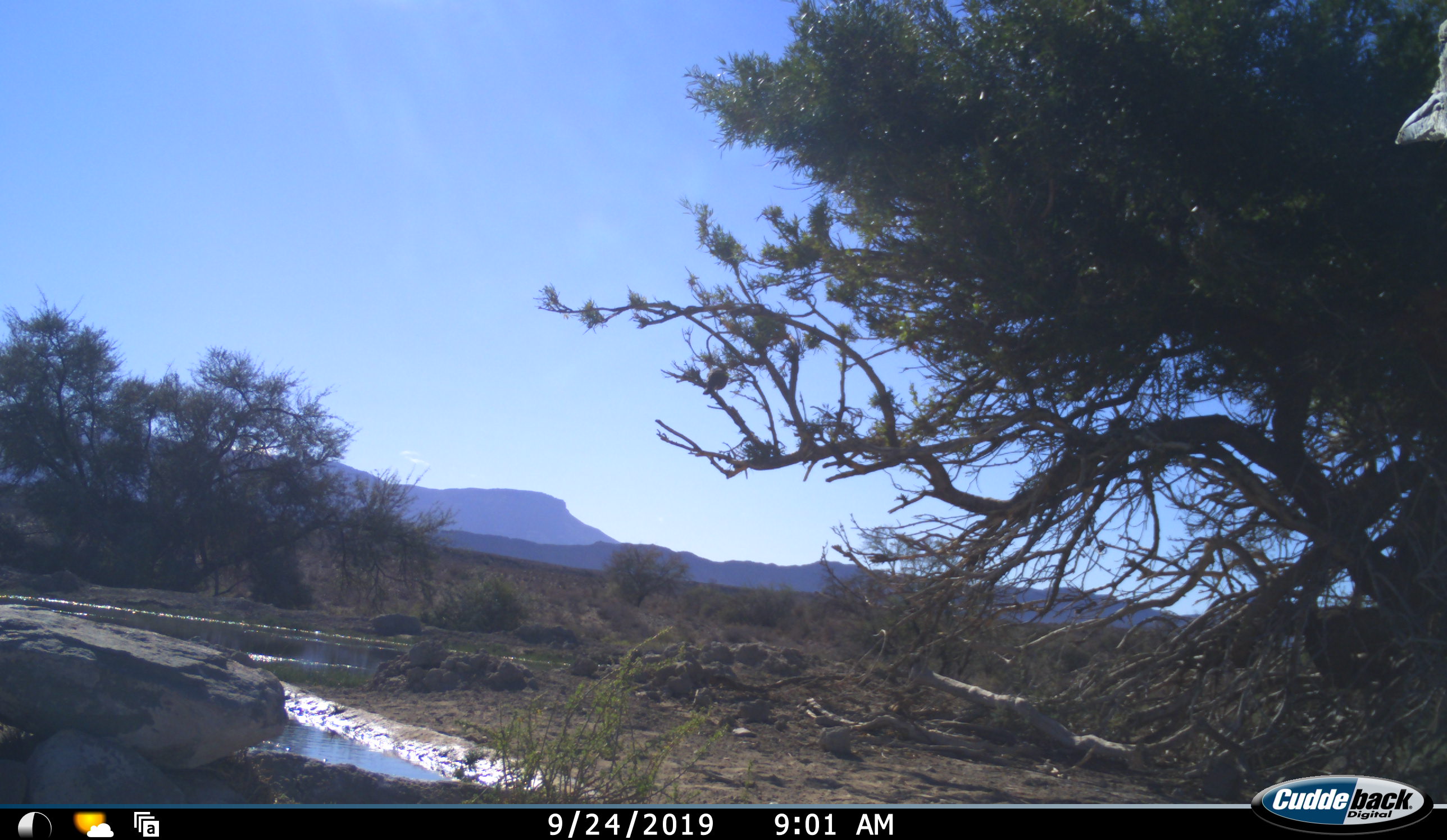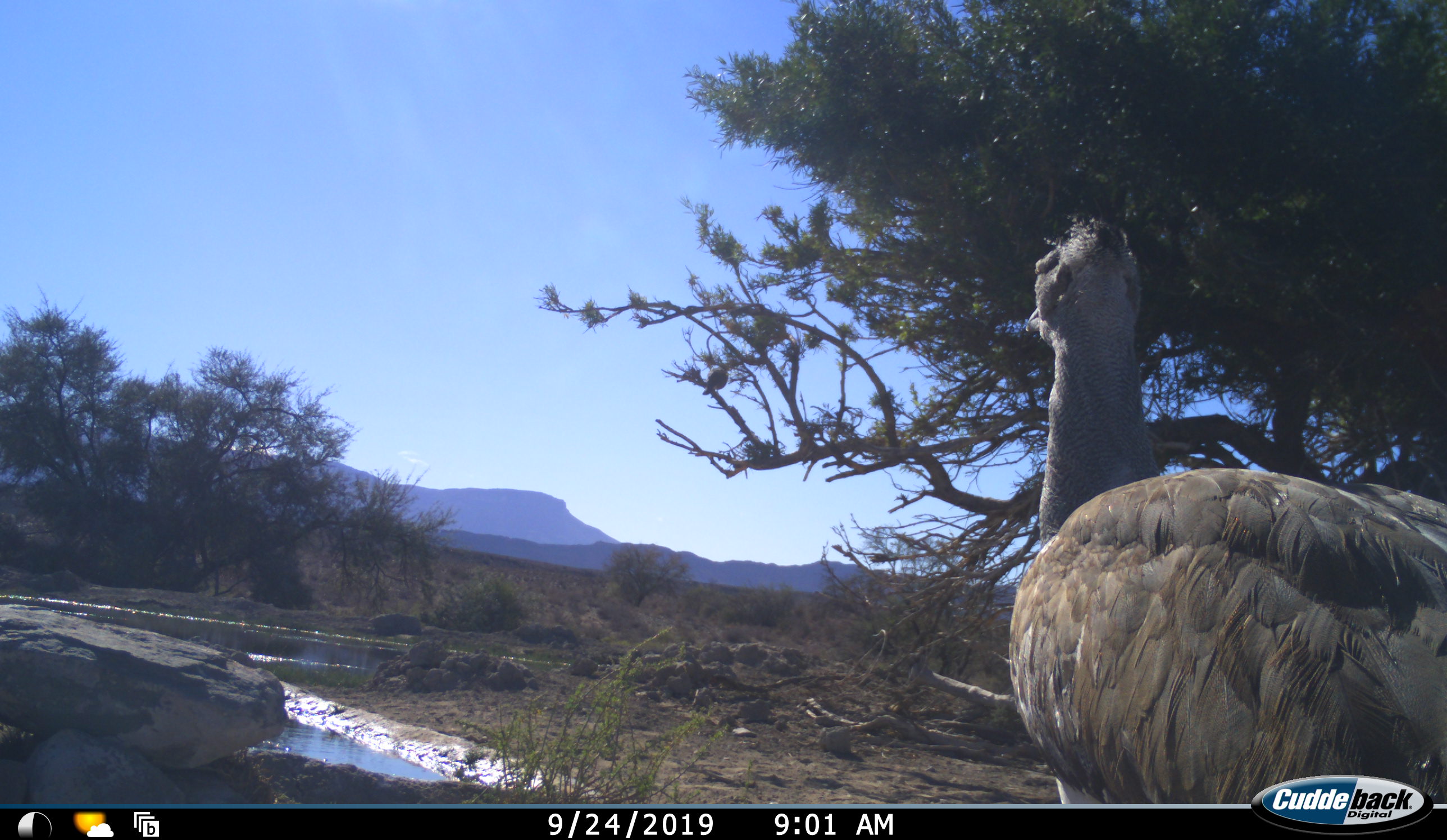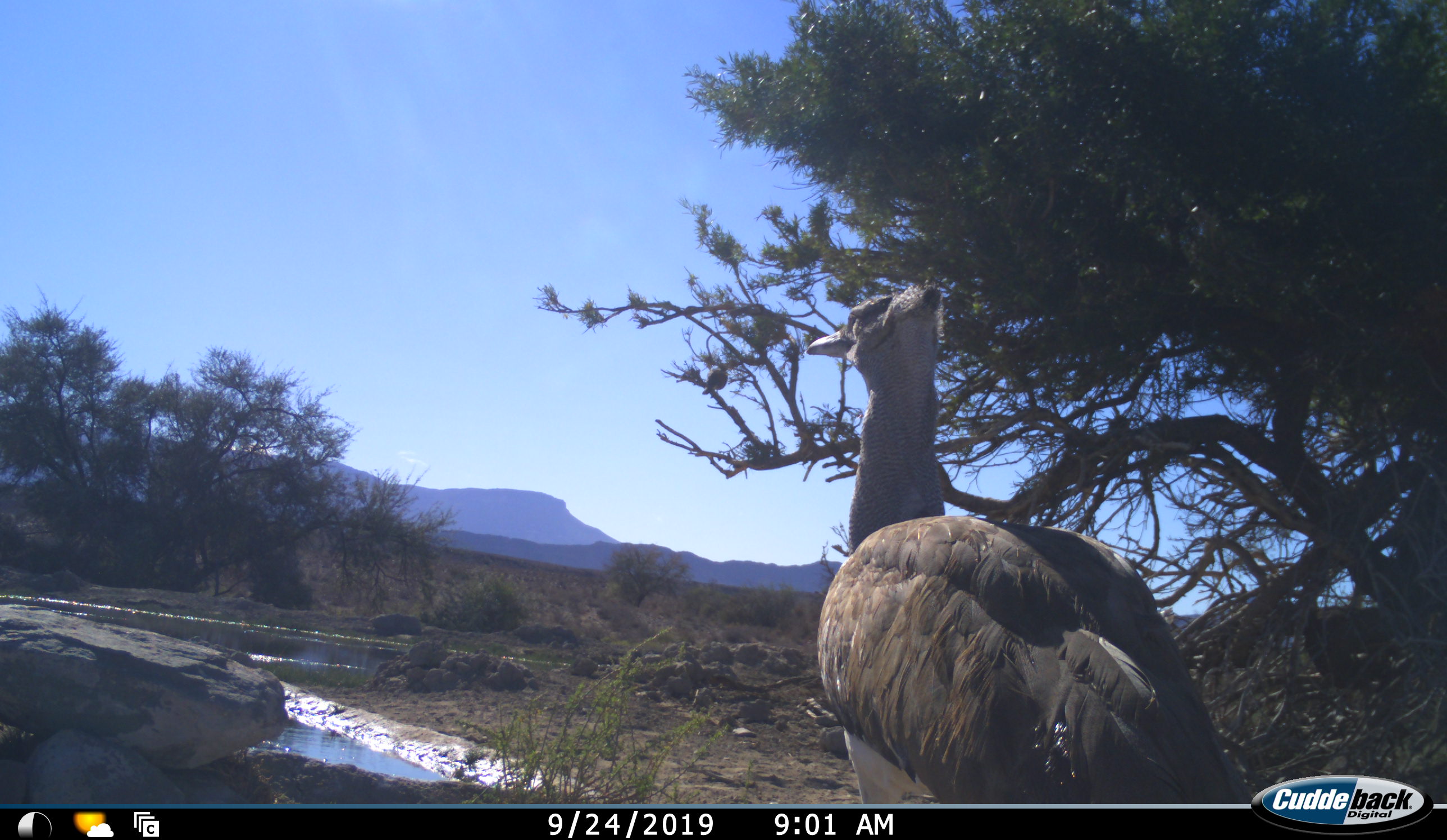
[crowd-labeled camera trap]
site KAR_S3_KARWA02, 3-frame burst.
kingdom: Animalia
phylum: Chordata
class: Aves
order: Otidiformes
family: Otididae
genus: Ardeotis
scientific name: Ardeotis kori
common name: kori bustard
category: bustardkori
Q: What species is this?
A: Bustardkori (kori bustard) (Ardeotis kori).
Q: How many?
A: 1.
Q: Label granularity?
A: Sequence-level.